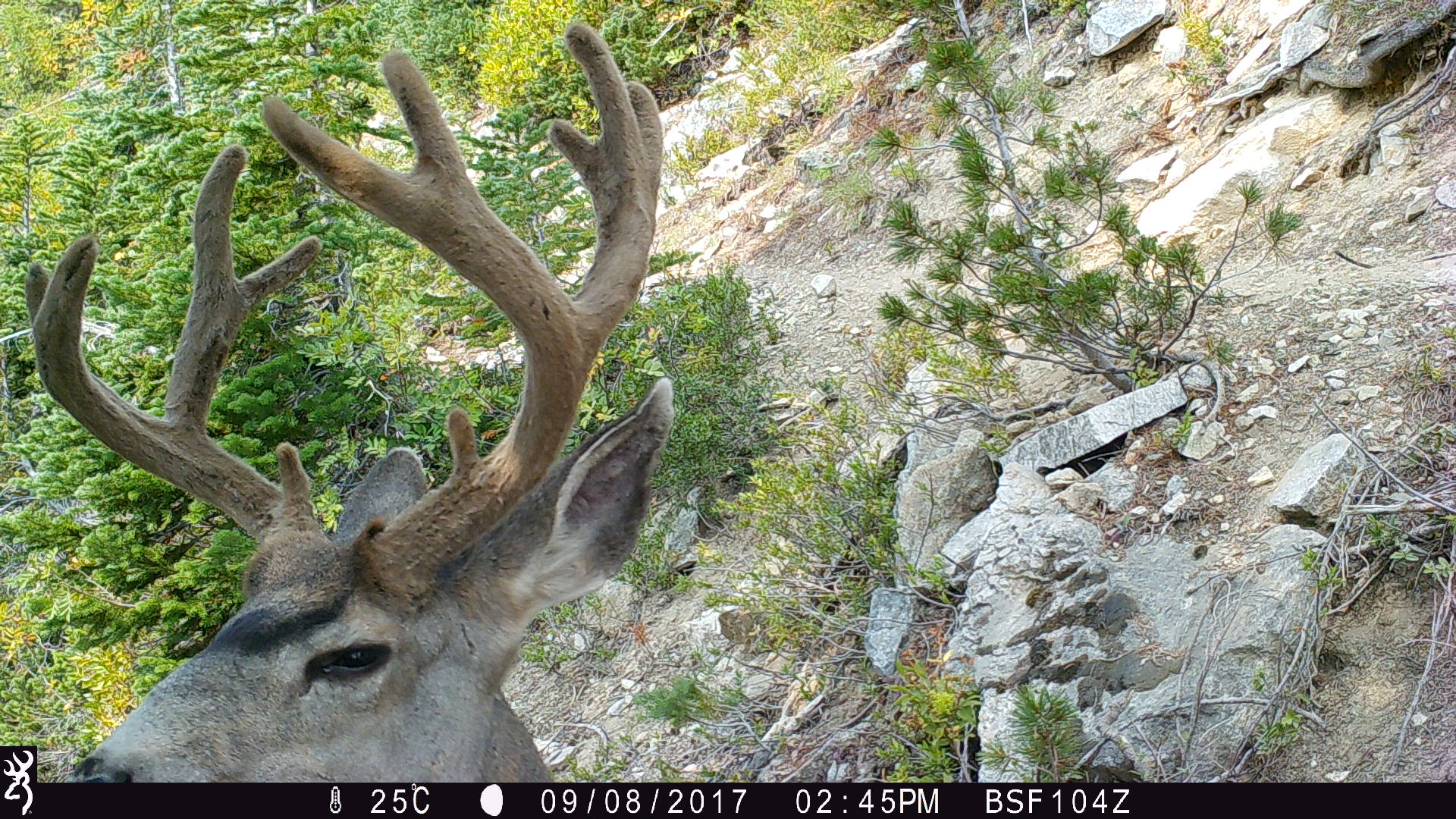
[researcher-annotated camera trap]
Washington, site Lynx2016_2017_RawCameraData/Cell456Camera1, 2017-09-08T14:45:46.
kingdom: Animalia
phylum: Chordata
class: Mammalia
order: Artiodactyla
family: Cervidae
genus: Odocoileus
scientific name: Odocoileus hemionus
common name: mule deer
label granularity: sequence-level